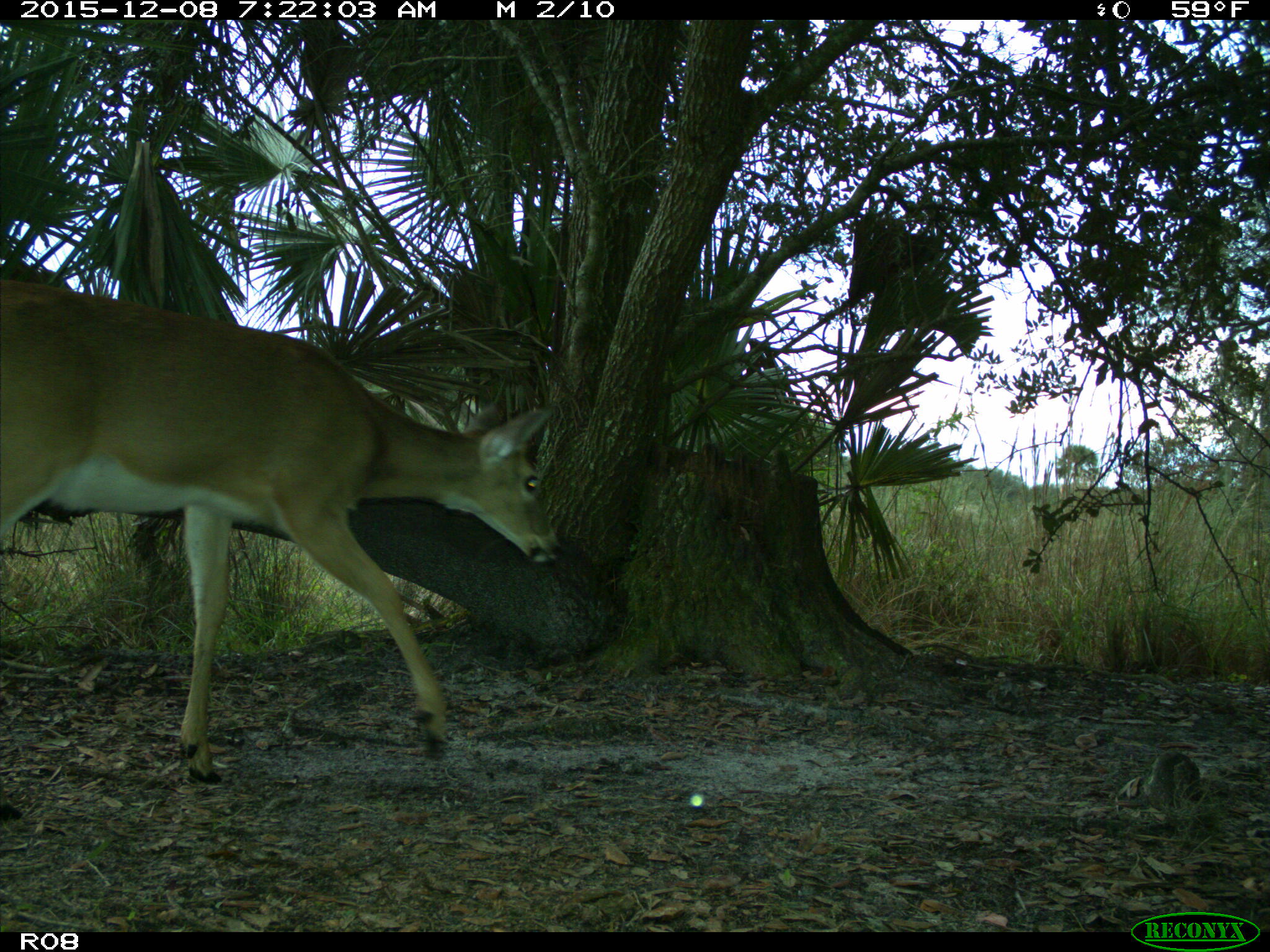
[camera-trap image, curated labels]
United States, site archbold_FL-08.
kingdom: Animalia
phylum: Chordata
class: Mammalia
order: Artiodactyla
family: Cervidae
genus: Odocoileus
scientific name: Odocoileus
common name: deer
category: unidentified deer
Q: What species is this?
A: Unidentified deer (deer) (Odocoileus).